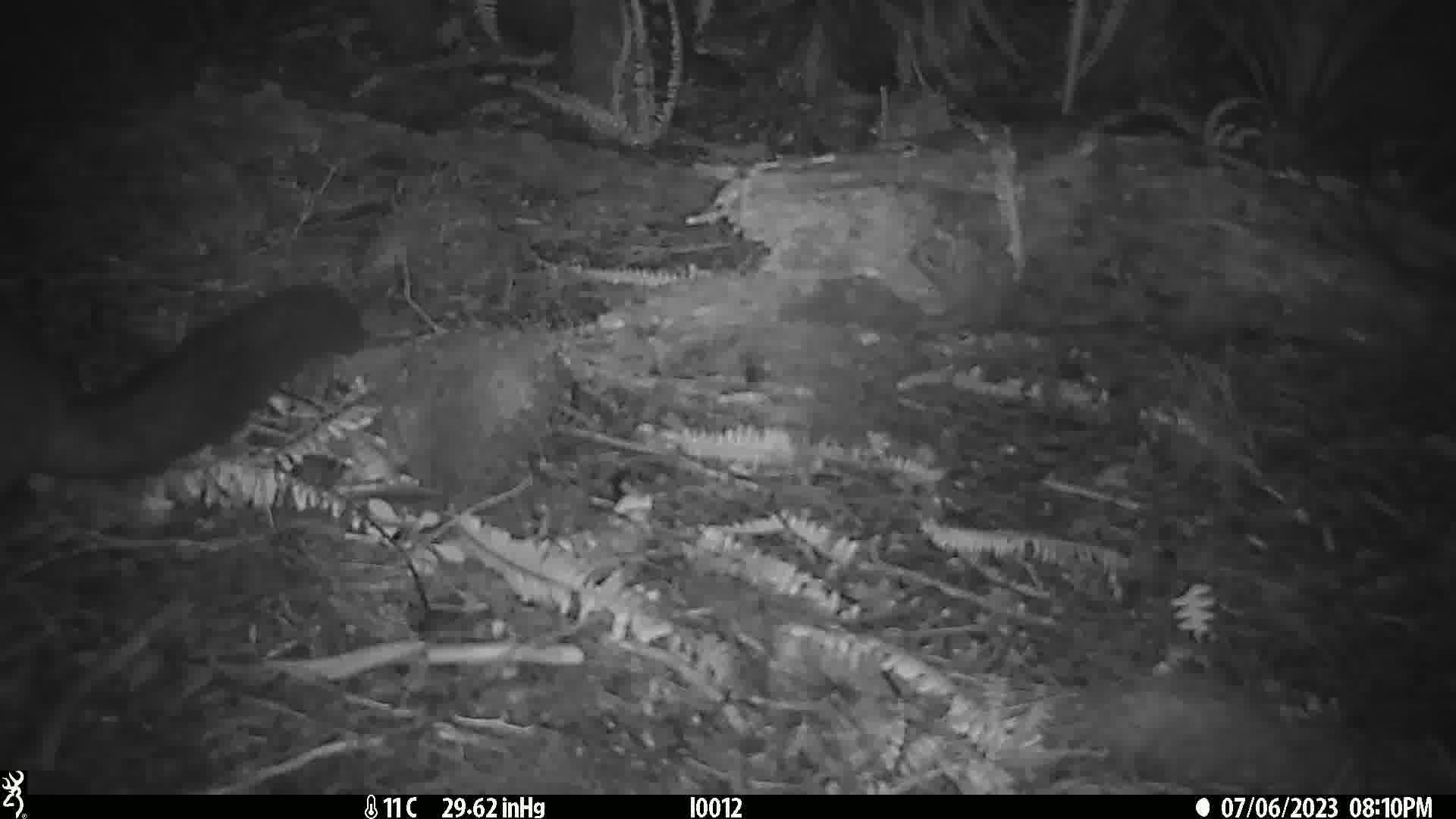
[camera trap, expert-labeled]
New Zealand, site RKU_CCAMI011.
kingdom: Animalia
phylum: Chordata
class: Mammalia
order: Diprotodontia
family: Phalangeridae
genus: Trichosurus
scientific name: Trichosurus vulpecula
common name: common brushtail possum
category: possum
Possum (common brushtail possum) (Trichosurus vulpecula).